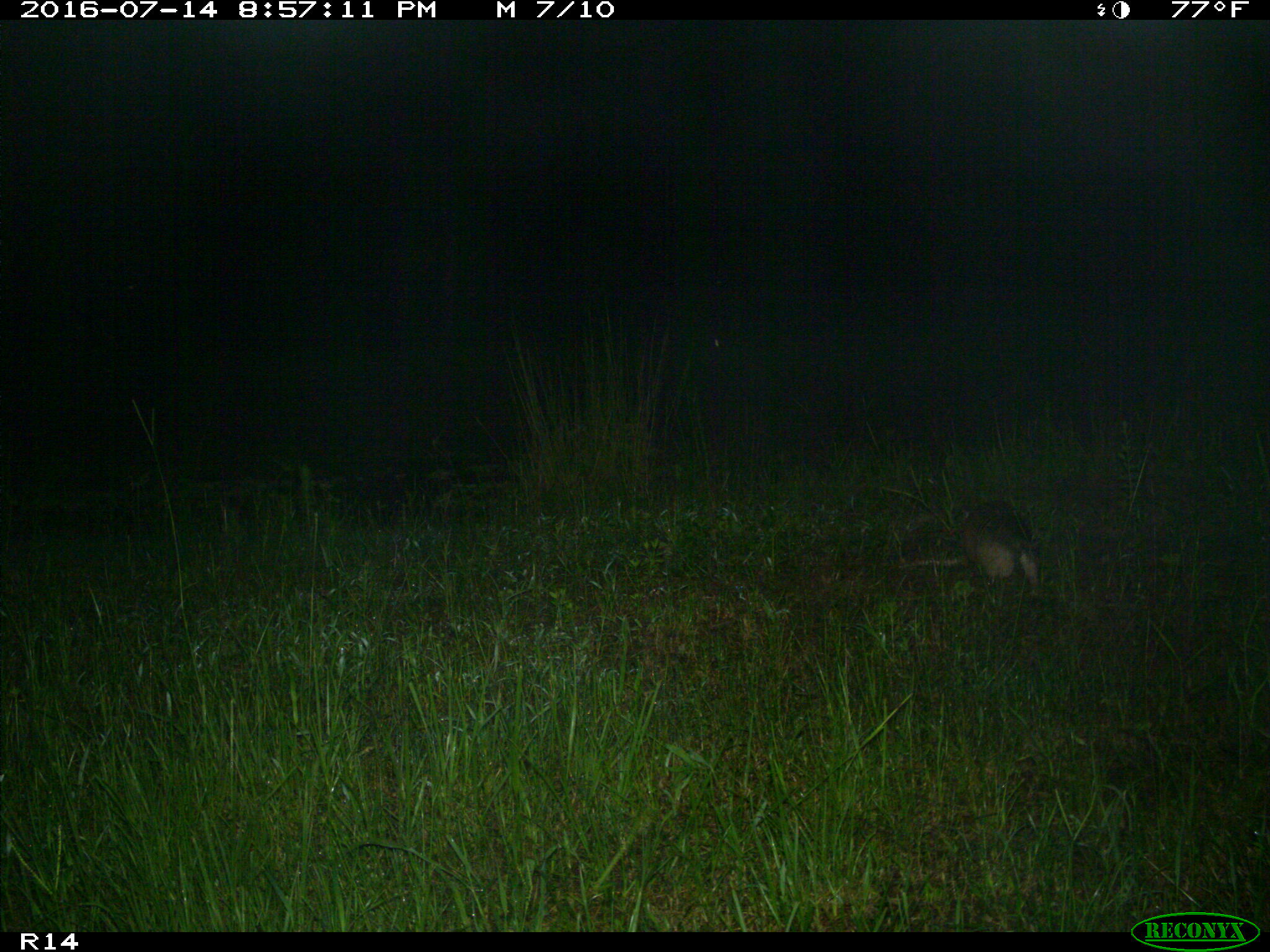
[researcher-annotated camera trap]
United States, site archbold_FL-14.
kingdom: Animalia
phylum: Chordata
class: Mammalia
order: Cingulata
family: Dasypodidae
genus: Dasypus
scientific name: Dasypus novemcinctus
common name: nine-banded armadillo